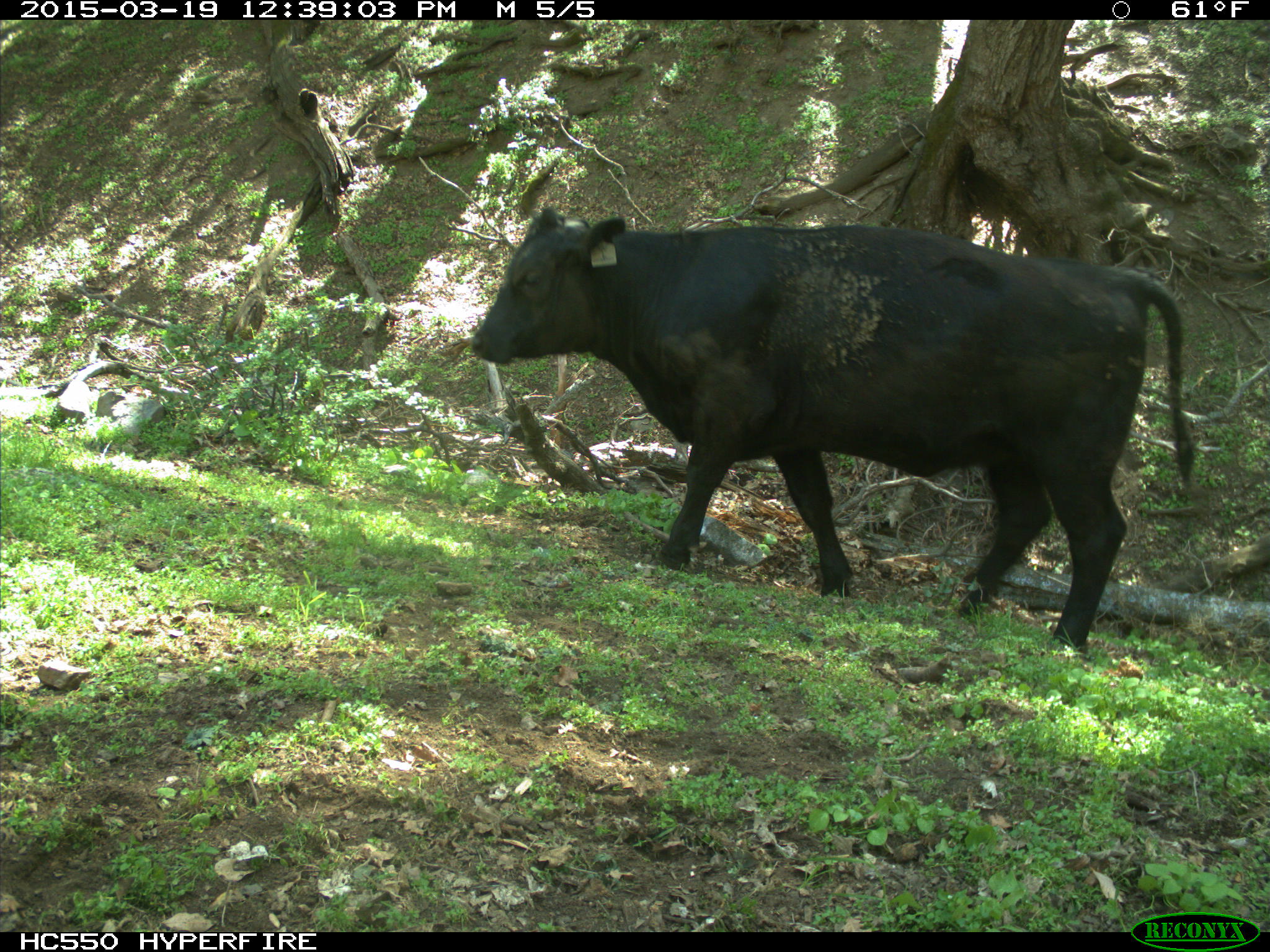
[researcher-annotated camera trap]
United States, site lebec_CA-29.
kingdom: Animalia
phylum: Chordata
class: Mammalia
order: Artiodactyla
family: Bovidae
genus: Bos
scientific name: Bos taurus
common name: domestic cow